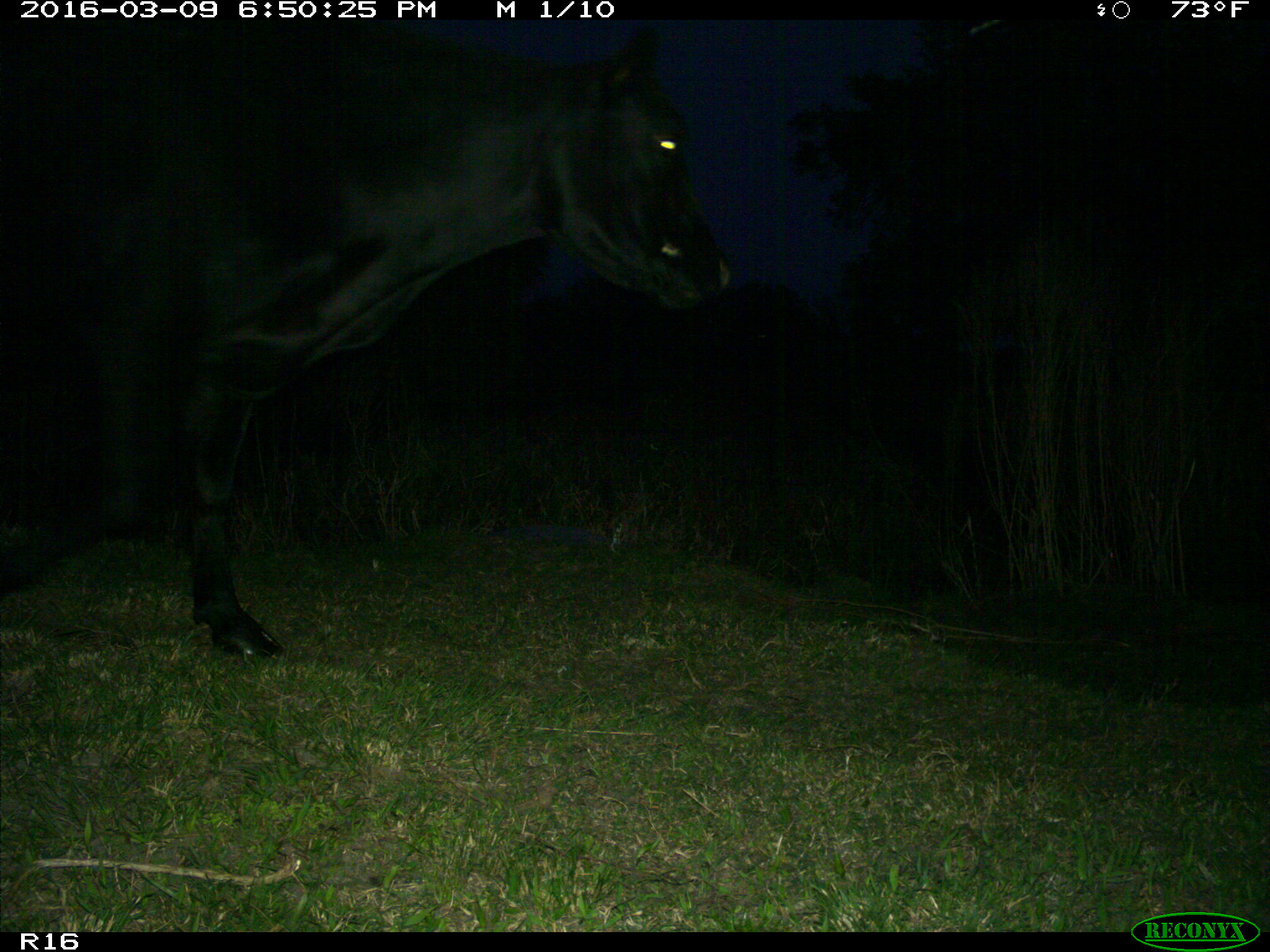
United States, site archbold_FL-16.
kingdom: Animalia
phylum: Chordata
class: Mammalia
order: Artiodactyla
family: Bovidae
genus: Bos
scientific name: Bos taurus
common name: domestic cow